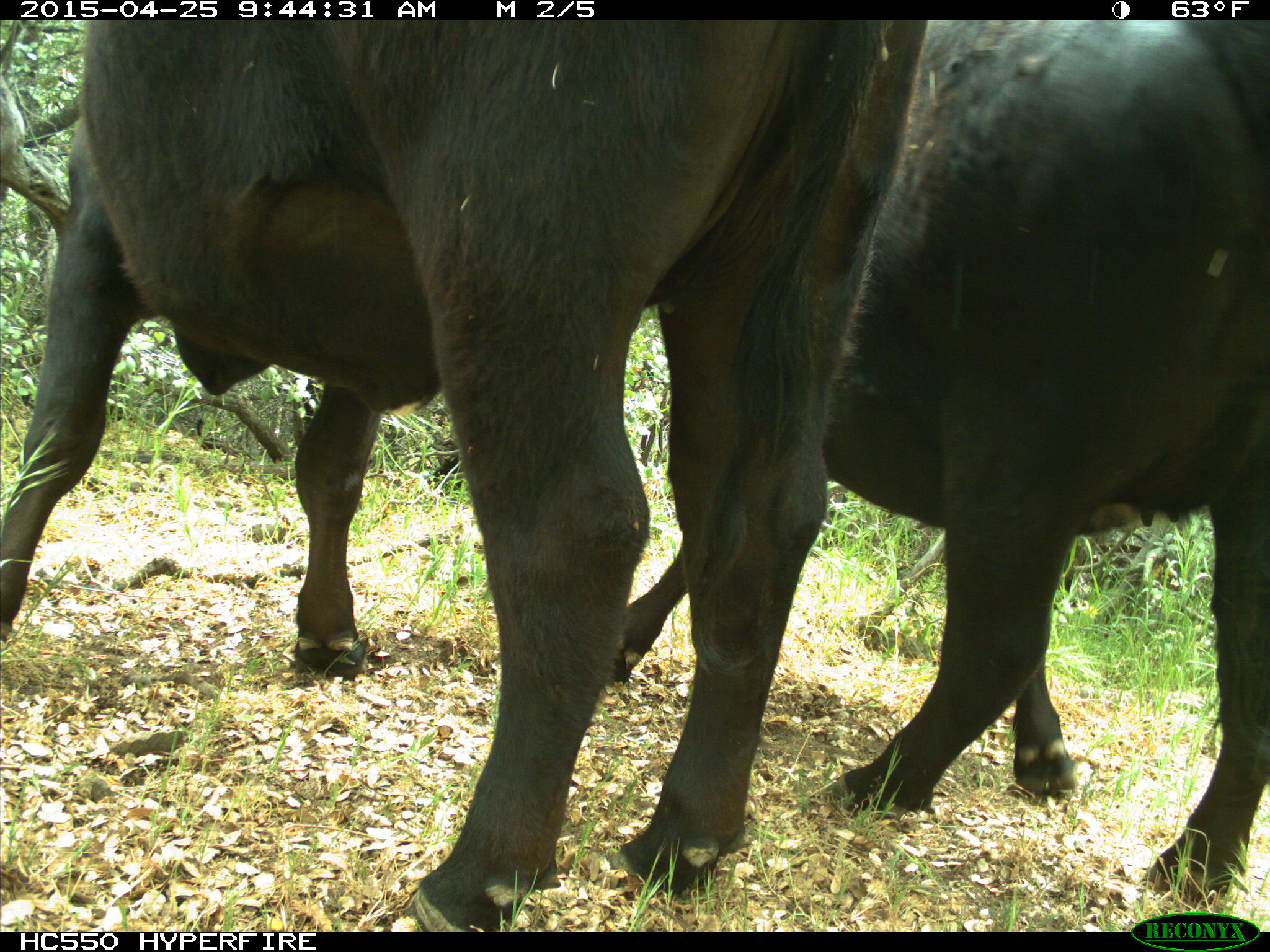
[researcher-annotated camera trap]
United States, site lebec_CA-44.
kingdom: Animalia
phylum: Chordata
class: Mammalia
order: Artiodactyla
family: Suidae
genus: Sus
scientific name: Sus scrofa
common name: wild boar